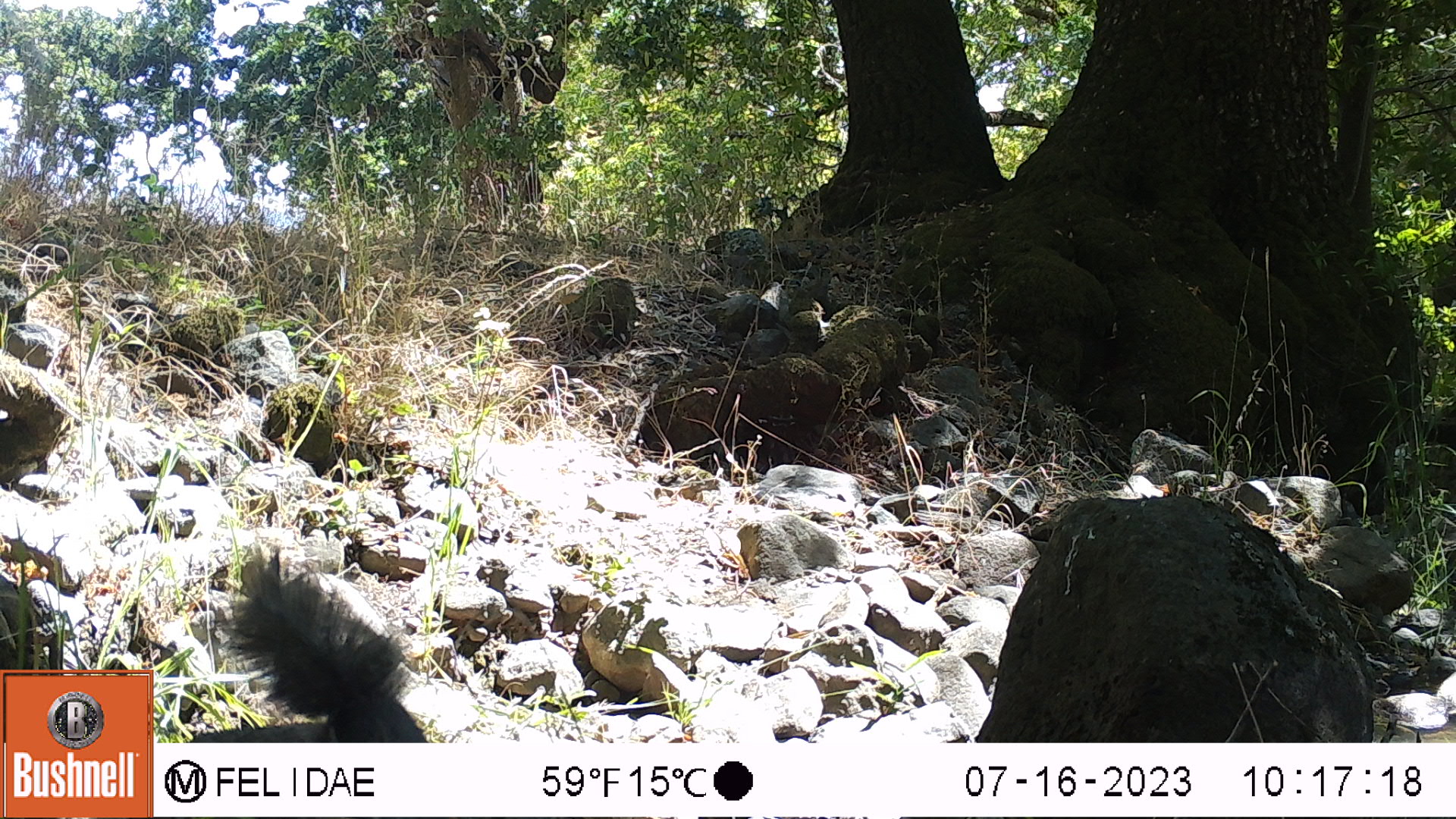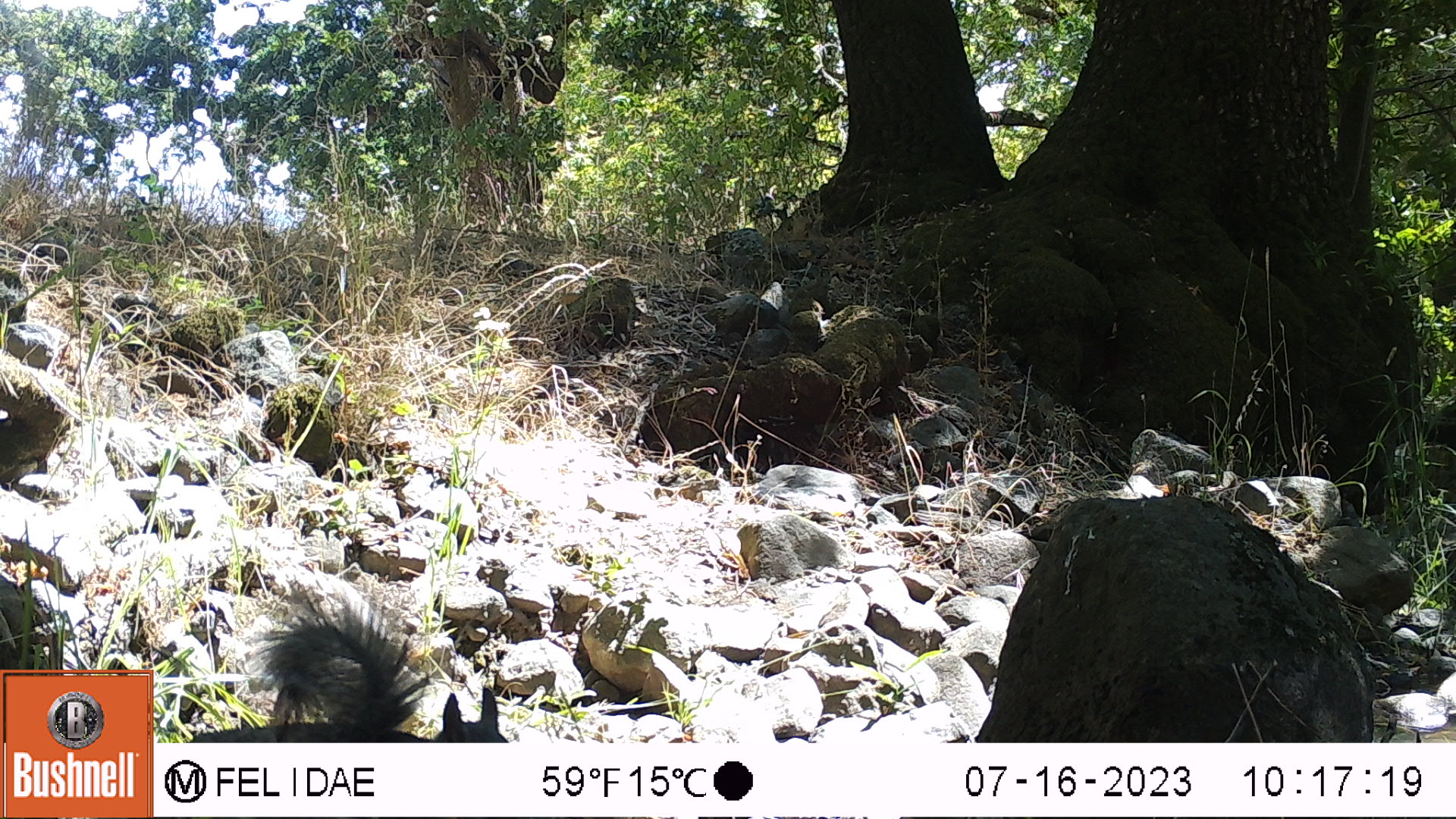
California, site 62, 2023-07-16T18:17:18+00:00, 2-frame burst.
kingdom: Animalia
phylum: Chordata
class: Mammalia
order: Rodentia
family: Sciuridae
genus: Sciurus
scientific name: Sciurus griseus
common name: western gray squirrel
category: western grey squirrel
Western grey squirrel (western gray squirrel) (Sciurus griseus).